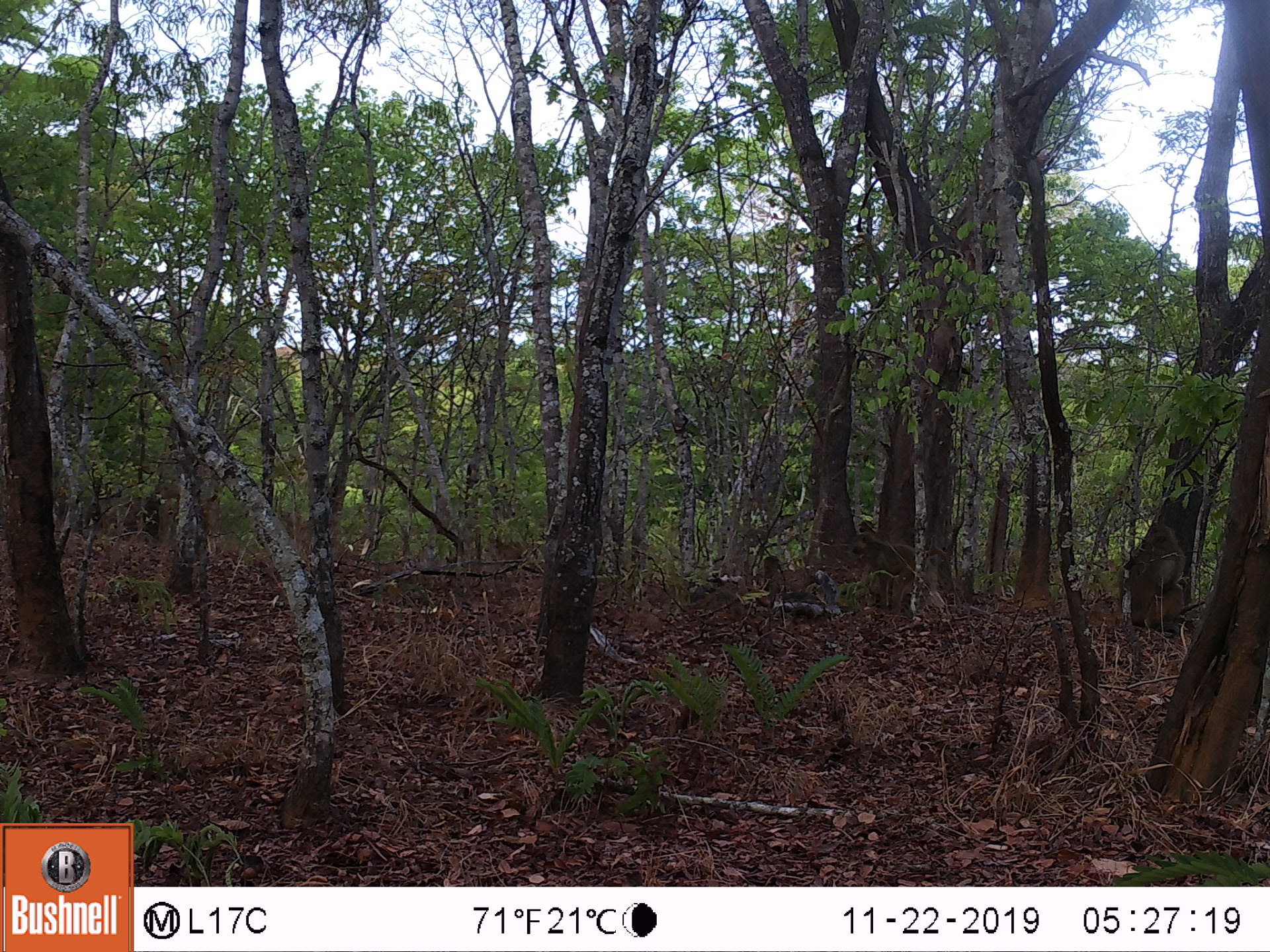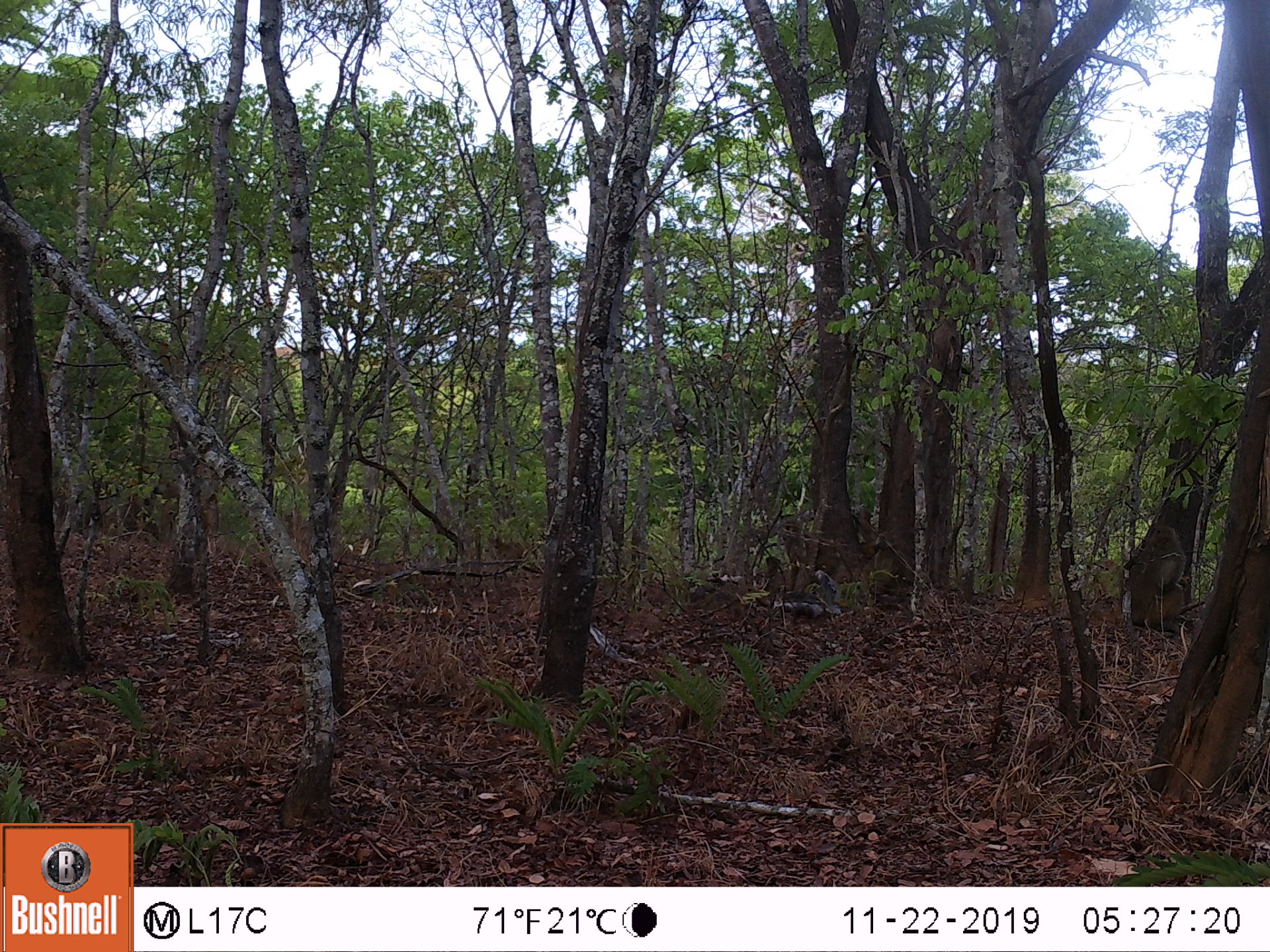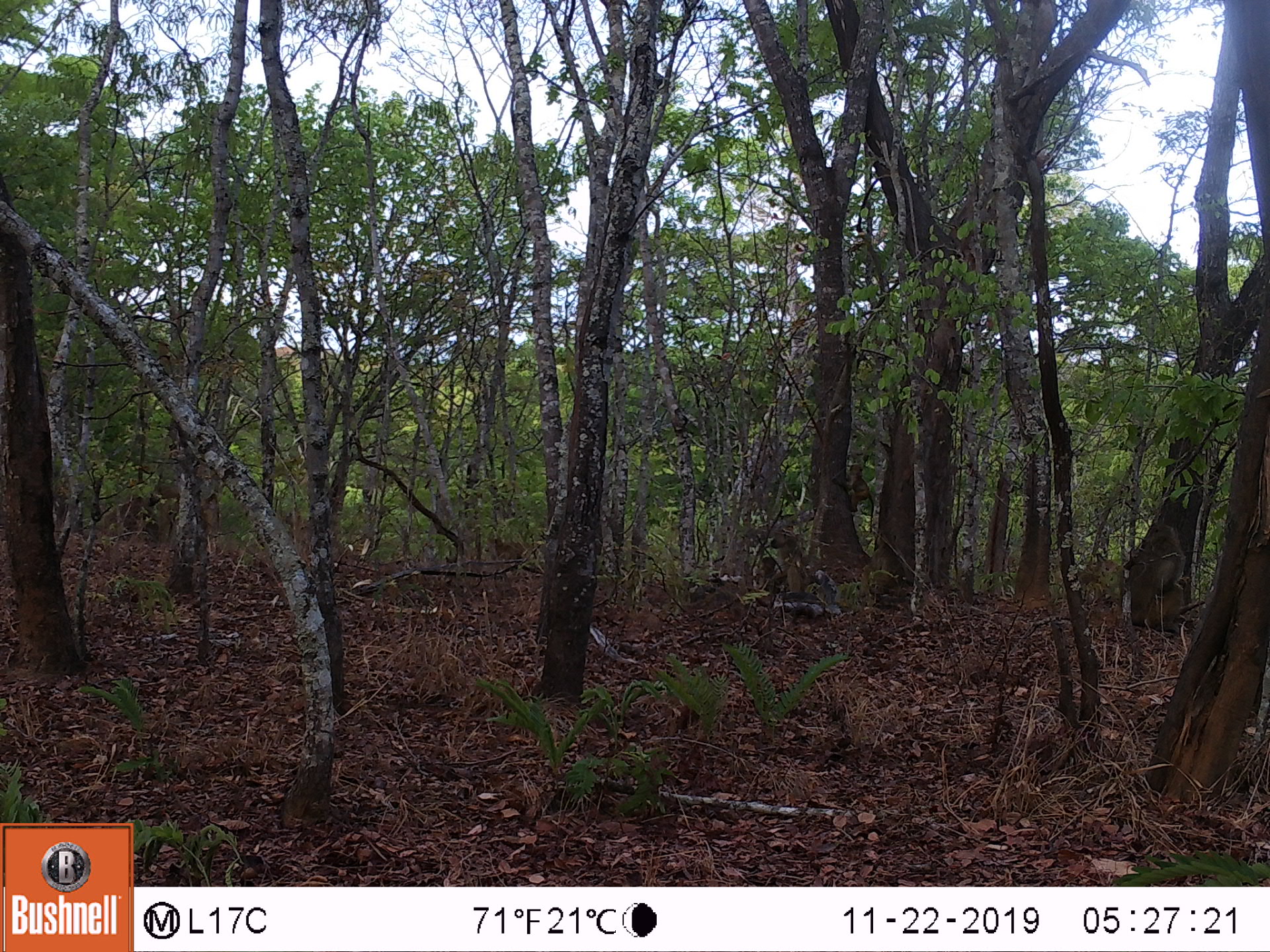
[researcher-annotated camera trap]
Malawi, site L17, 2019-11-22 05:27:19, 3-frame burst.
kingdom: Animalia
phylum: Chordata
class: Mammalia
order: Primates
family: Cercopithecidae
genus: Papio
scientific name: Papio cynocephalus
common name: yellow baboon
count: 2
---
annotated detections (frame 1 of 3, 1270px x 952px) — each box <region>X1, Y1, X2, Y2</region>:
yellow baboon: <region>1123, 518, 1189, 626</region>; <region>845, 526, 924, 611</region>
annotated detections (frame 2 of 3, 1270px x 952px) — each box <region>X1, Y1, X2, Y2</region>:
yellow baboon: <region>1123, 522, 1194, 626</region>; <region>841, 502, 879, 560</region>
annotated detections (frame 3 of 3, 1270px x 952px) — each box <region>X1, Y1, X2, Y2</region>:
yellow baboon: <region>1120, 508, 1195, 638</region>; <region>764, 521, 817, 599</region>; <region>832, 459, 876, 533</region>